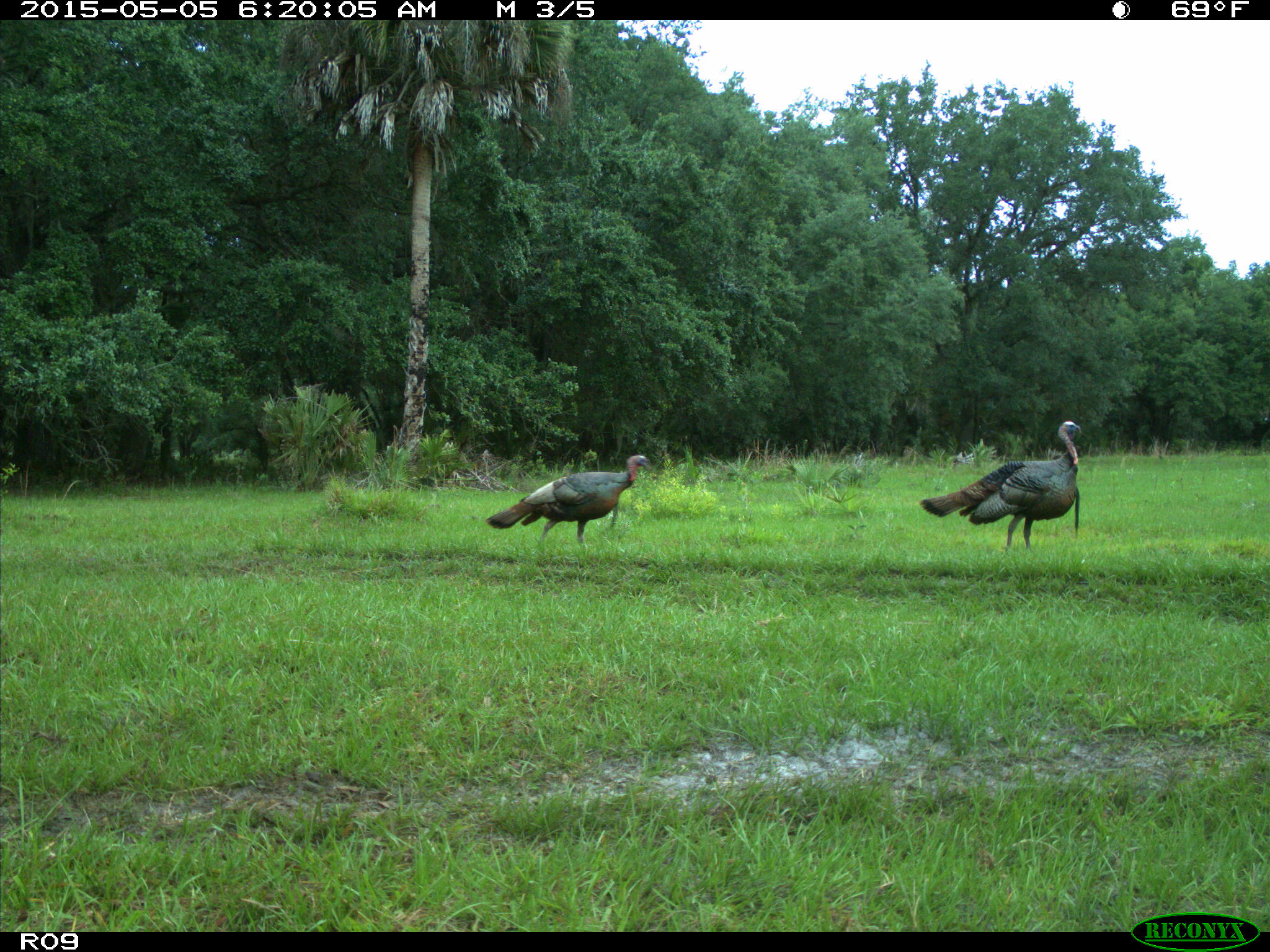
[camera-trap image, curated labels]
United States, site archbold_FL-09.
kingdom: Animalia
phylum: Chordata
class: Aves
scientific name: Aves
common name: birds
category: unidentified bird